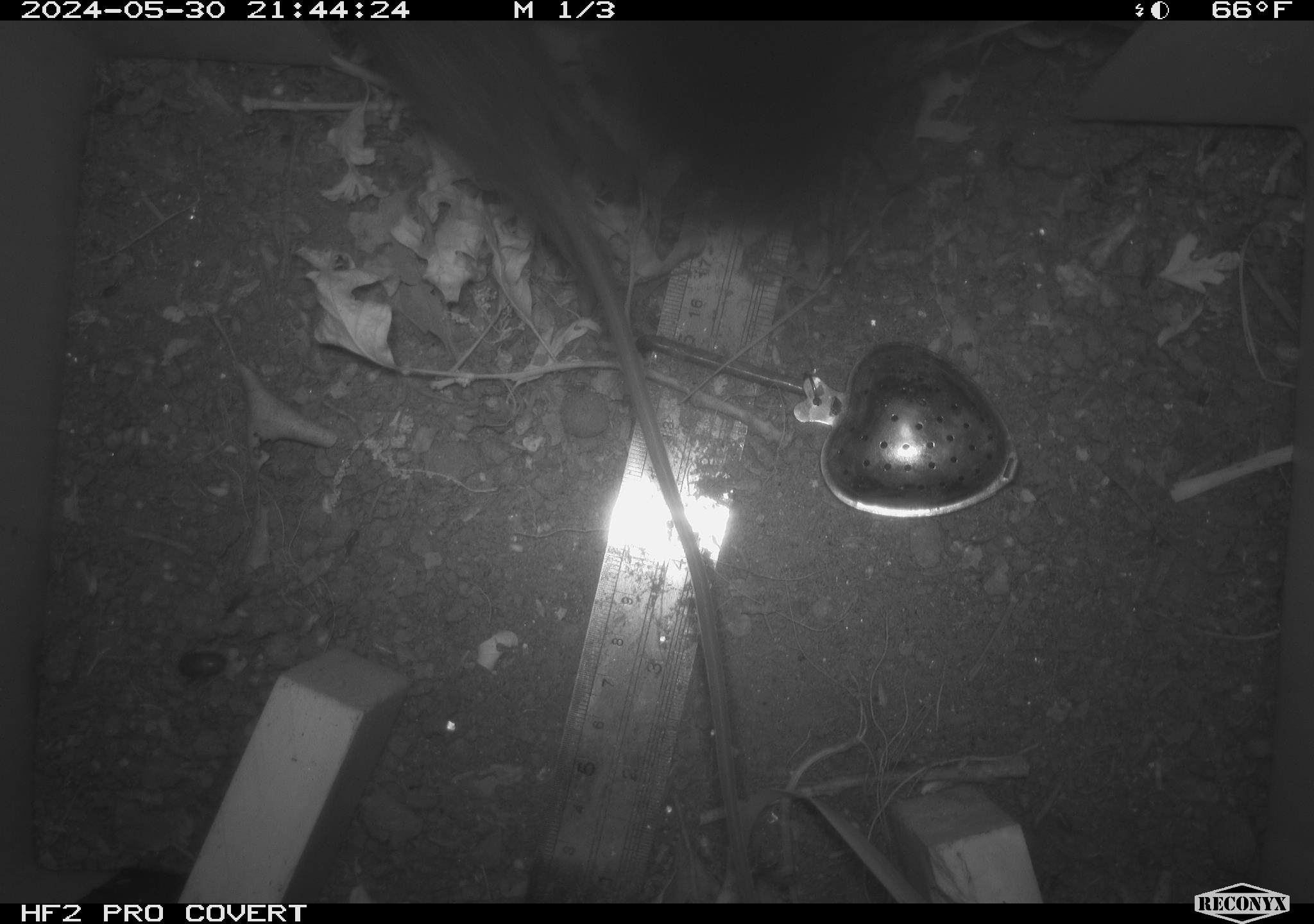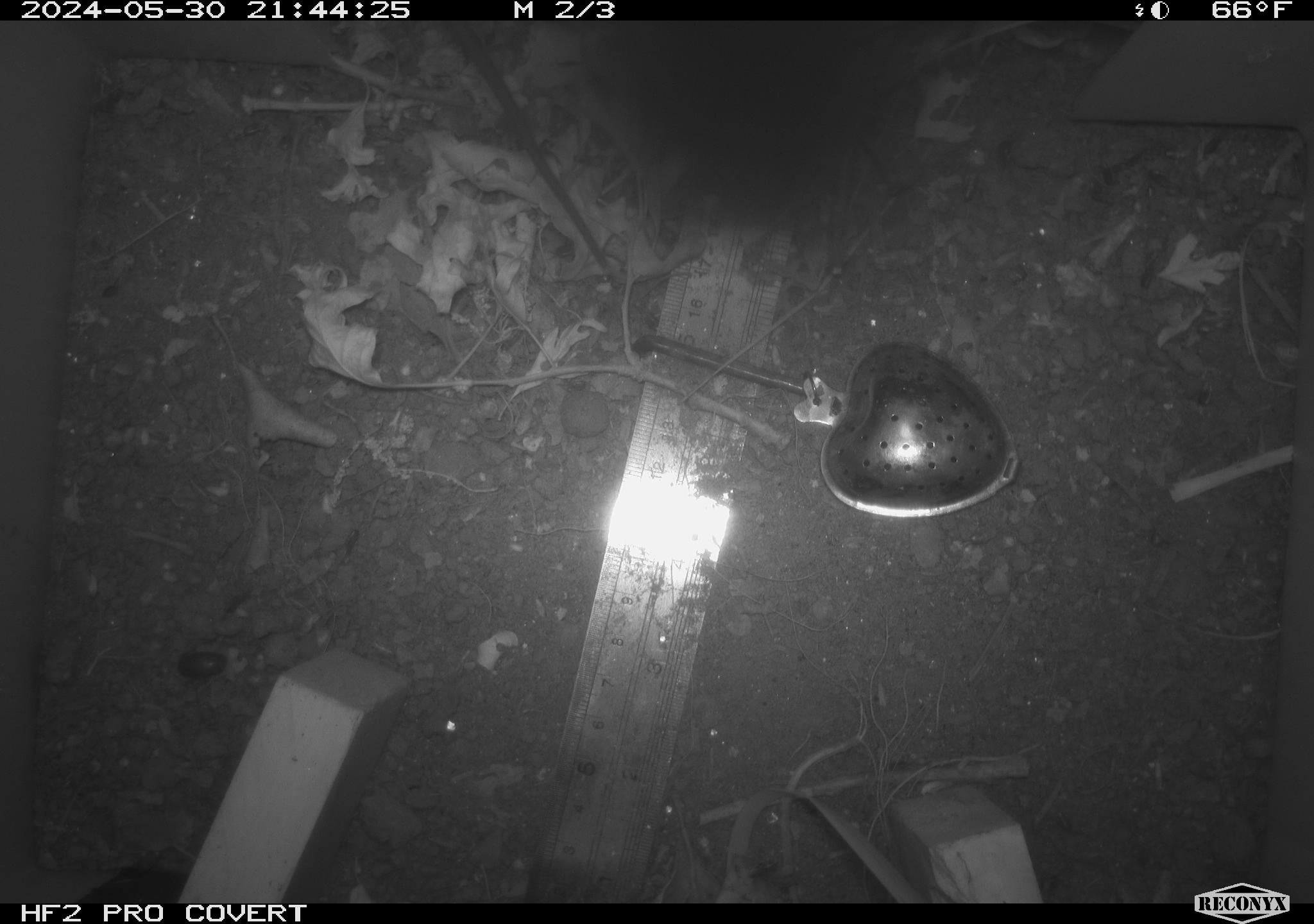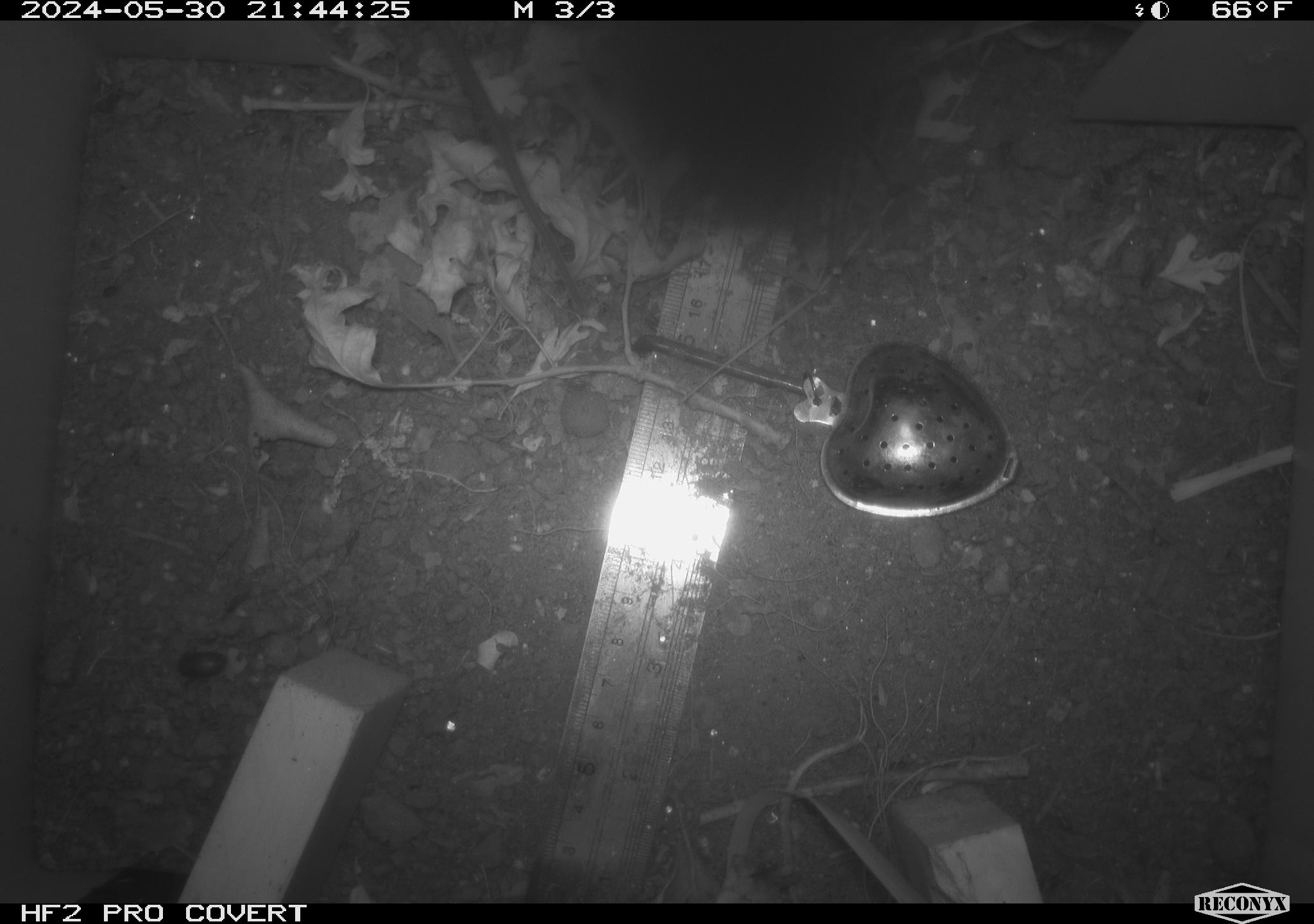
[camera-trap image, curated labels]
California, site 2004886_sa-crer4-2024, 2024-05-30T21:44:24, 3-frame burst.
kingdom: Animalia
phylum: Chordata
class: Mammalia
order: Rodentia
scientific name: Rodentia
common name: mouse species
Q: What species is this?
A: Mouse species (Rodentia).